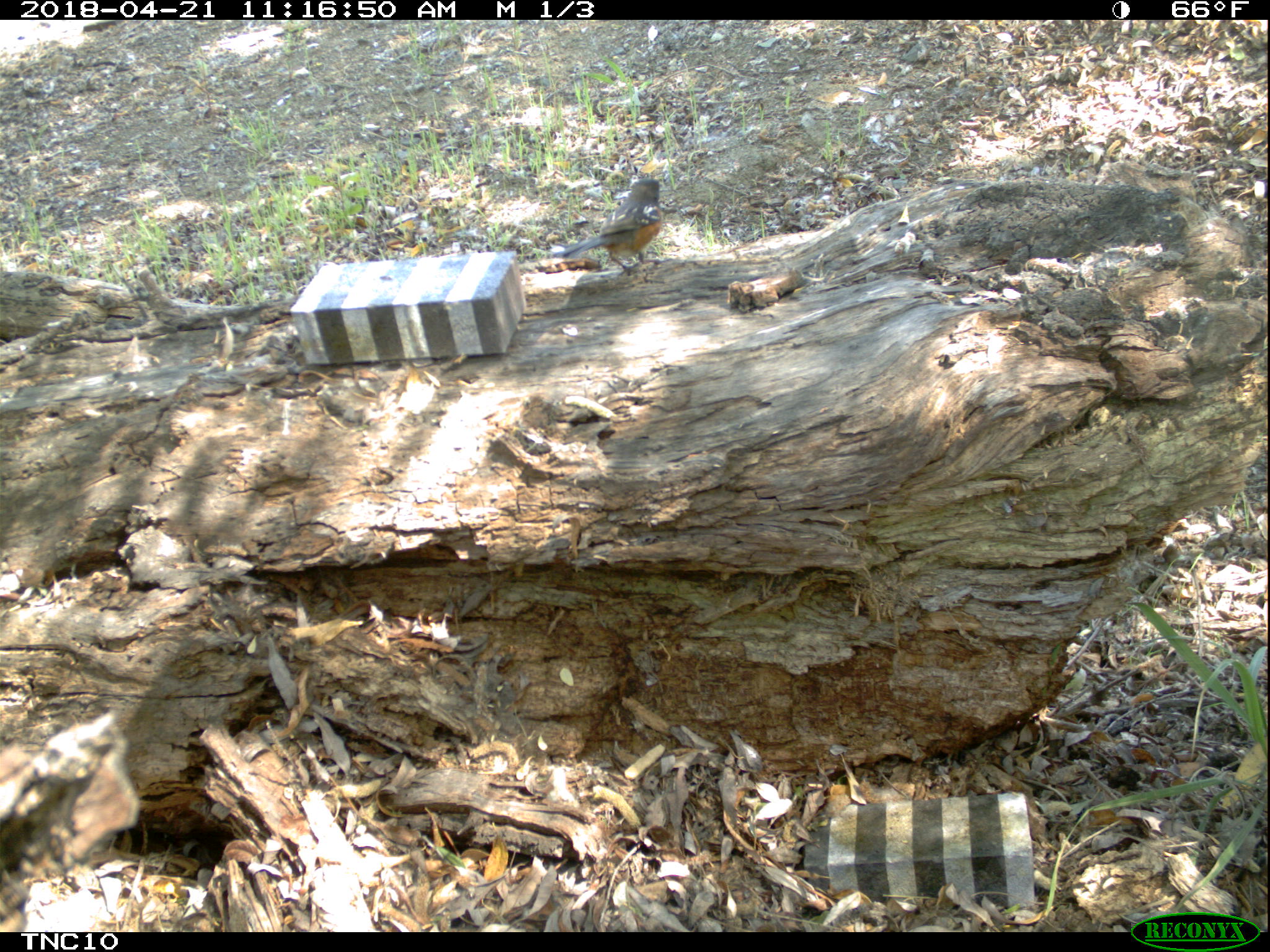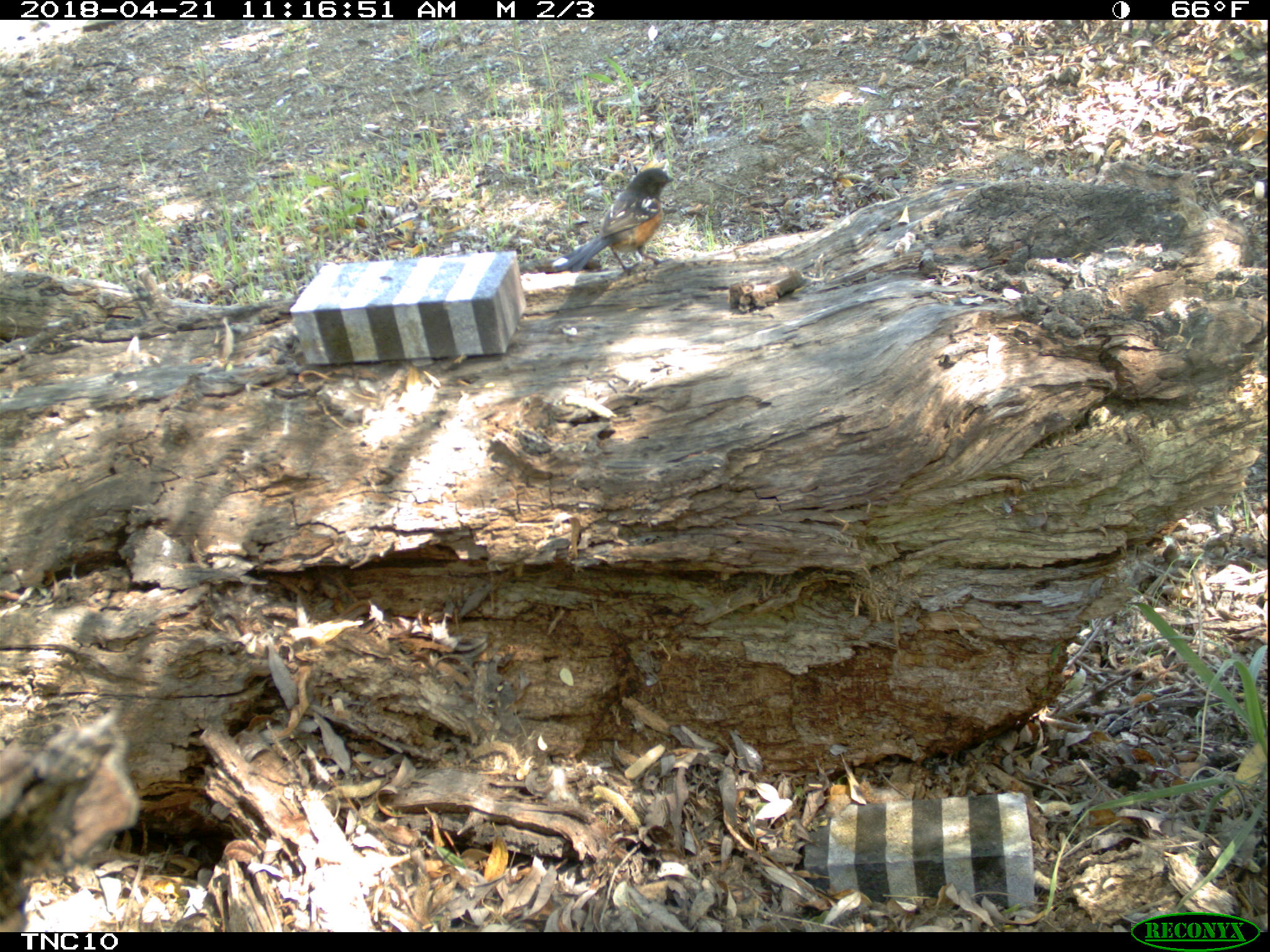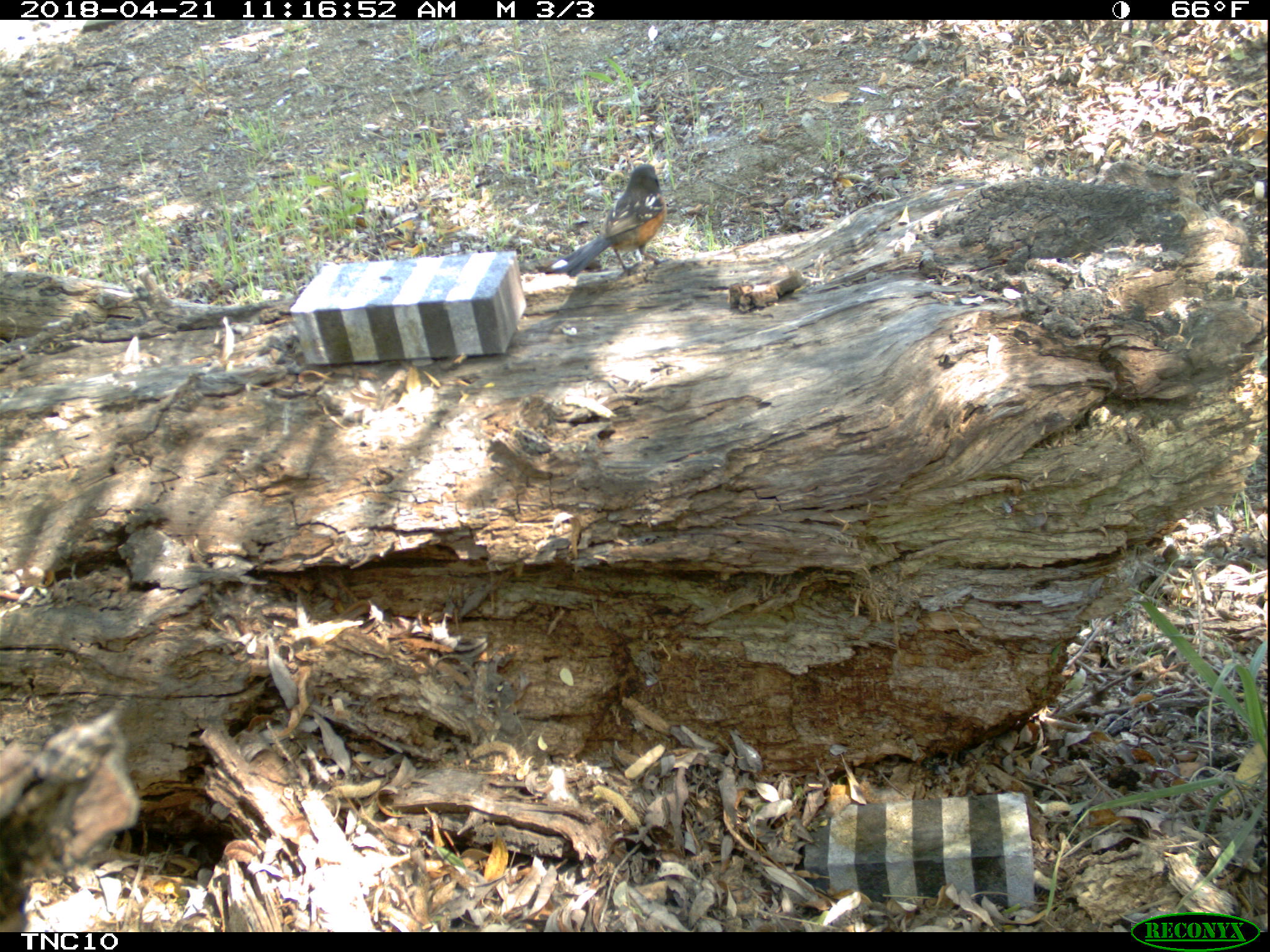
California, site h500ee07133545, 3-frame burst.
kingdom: Animalia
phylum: Chordata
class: Aves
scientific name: Aves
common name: bird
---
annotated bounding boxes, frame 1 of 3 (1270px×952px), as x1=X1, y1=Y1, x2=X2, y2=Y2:
bird: x1=561, y1=179, x2=662, y2=275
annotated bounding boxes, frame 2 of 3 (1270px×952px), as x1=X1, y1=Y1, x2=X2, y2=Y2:
bird: x1=543, y1=167, x2=674, y2=275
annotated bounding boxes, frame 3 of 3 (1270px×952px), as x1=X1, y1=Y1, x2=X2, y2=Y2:
bird: x1=551, y1=163, x2=664, y2=277